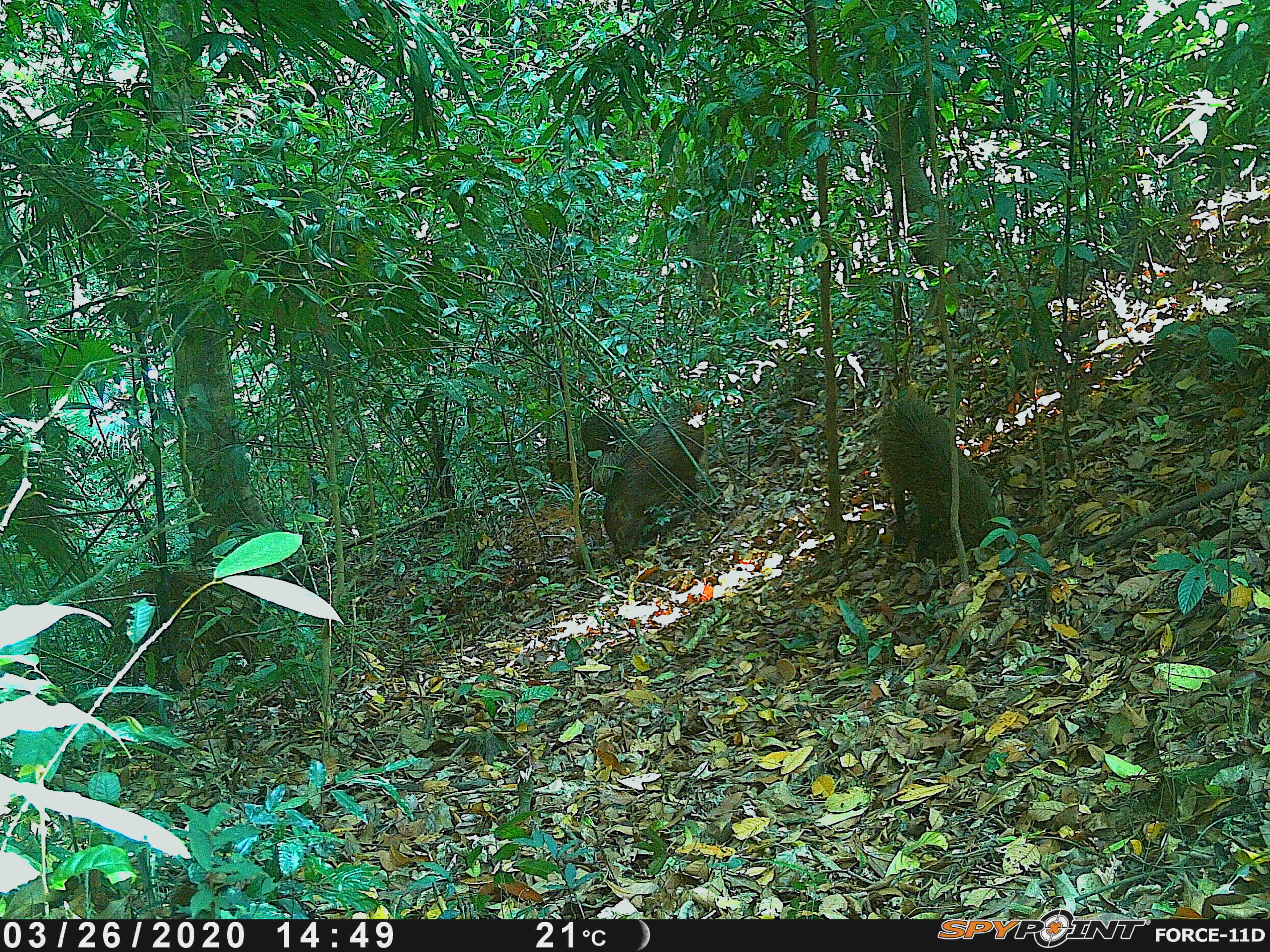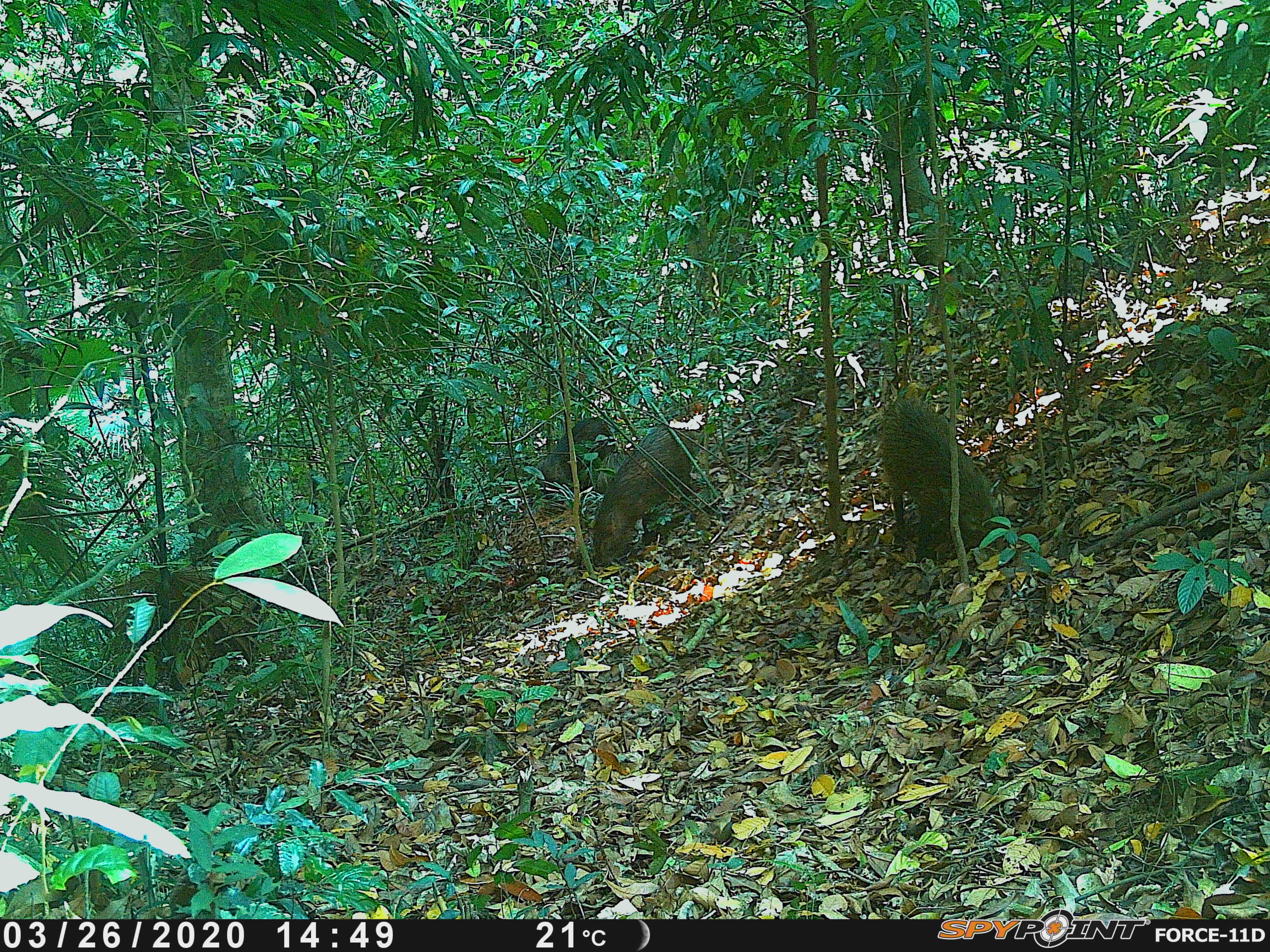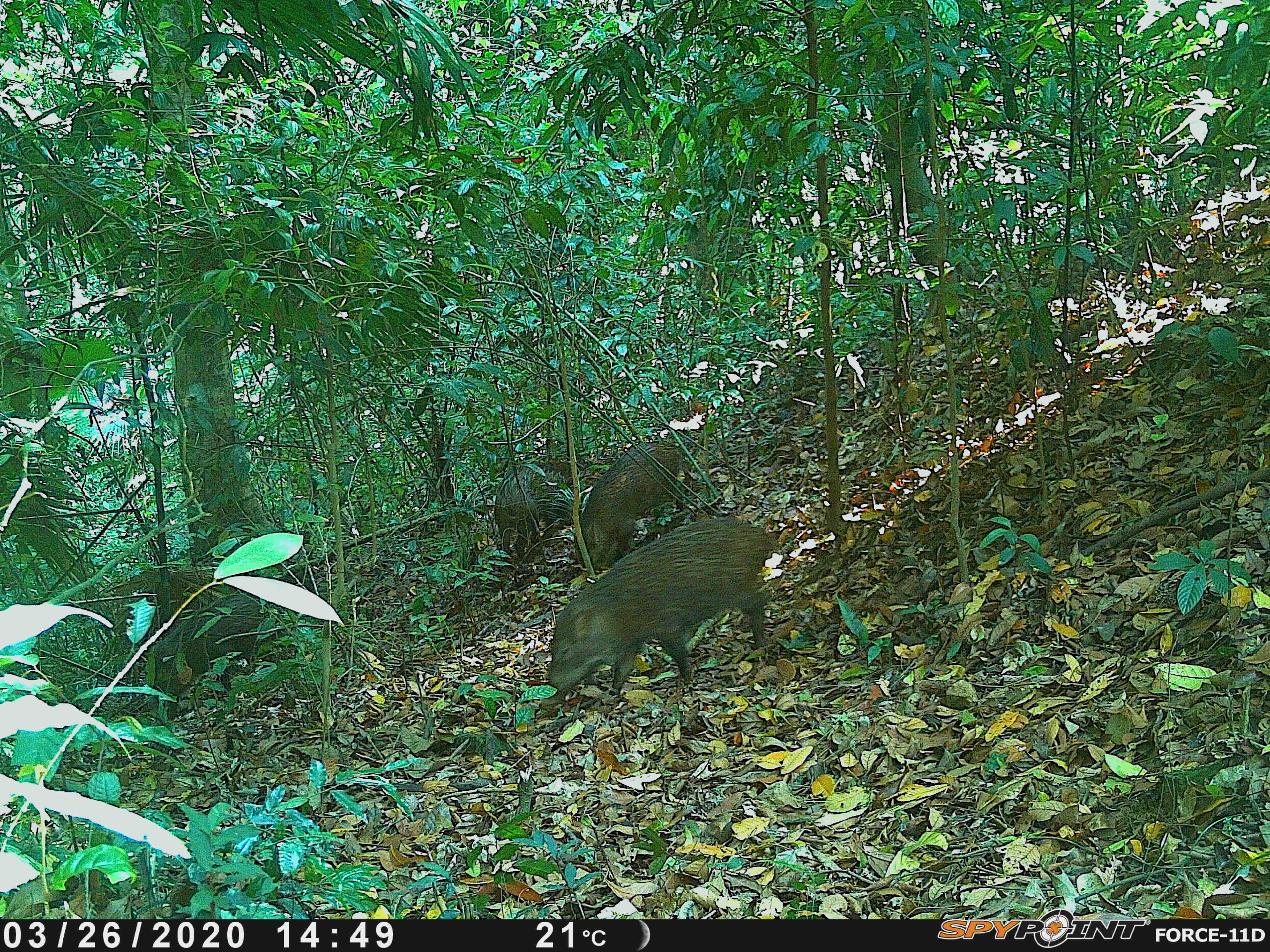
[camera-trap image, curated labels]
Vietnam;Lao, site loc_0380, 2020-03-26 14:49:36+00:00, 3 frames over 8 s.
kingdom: Animalia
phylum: Chordata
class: Mammalia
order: Artiodactyla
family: Suidae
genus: Sus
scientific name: Sus scrofa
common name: eurasian wild pig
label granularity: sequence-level